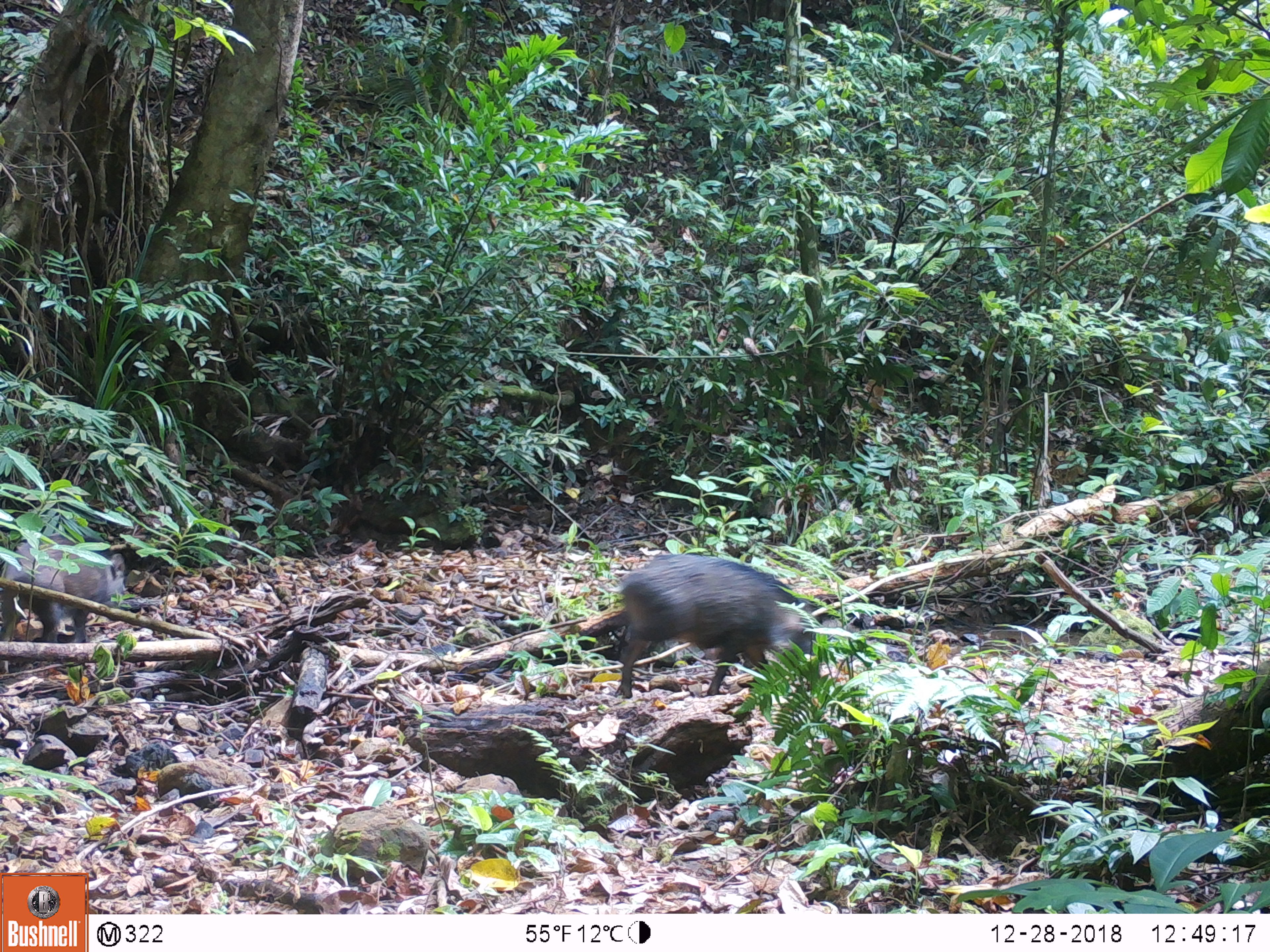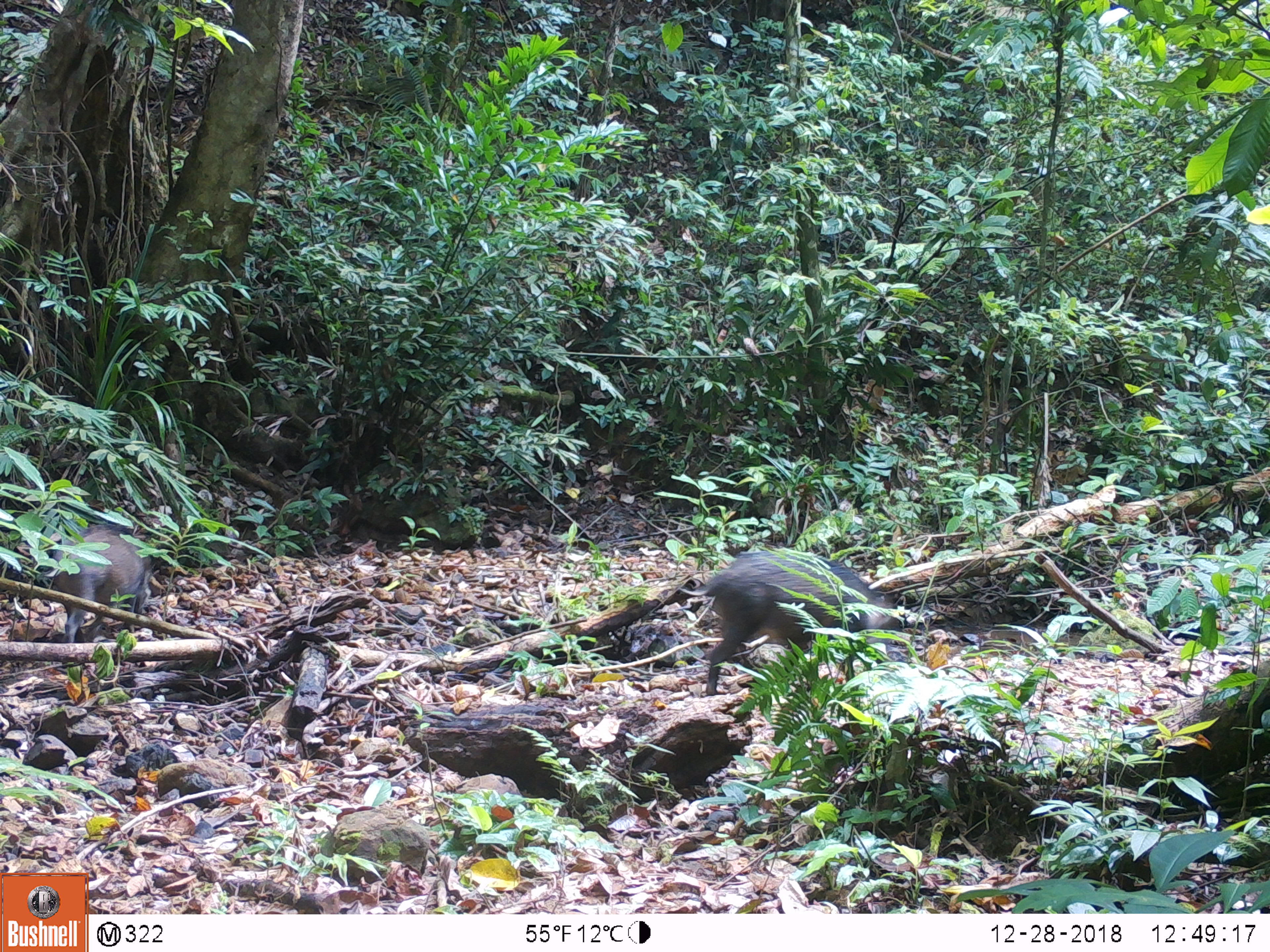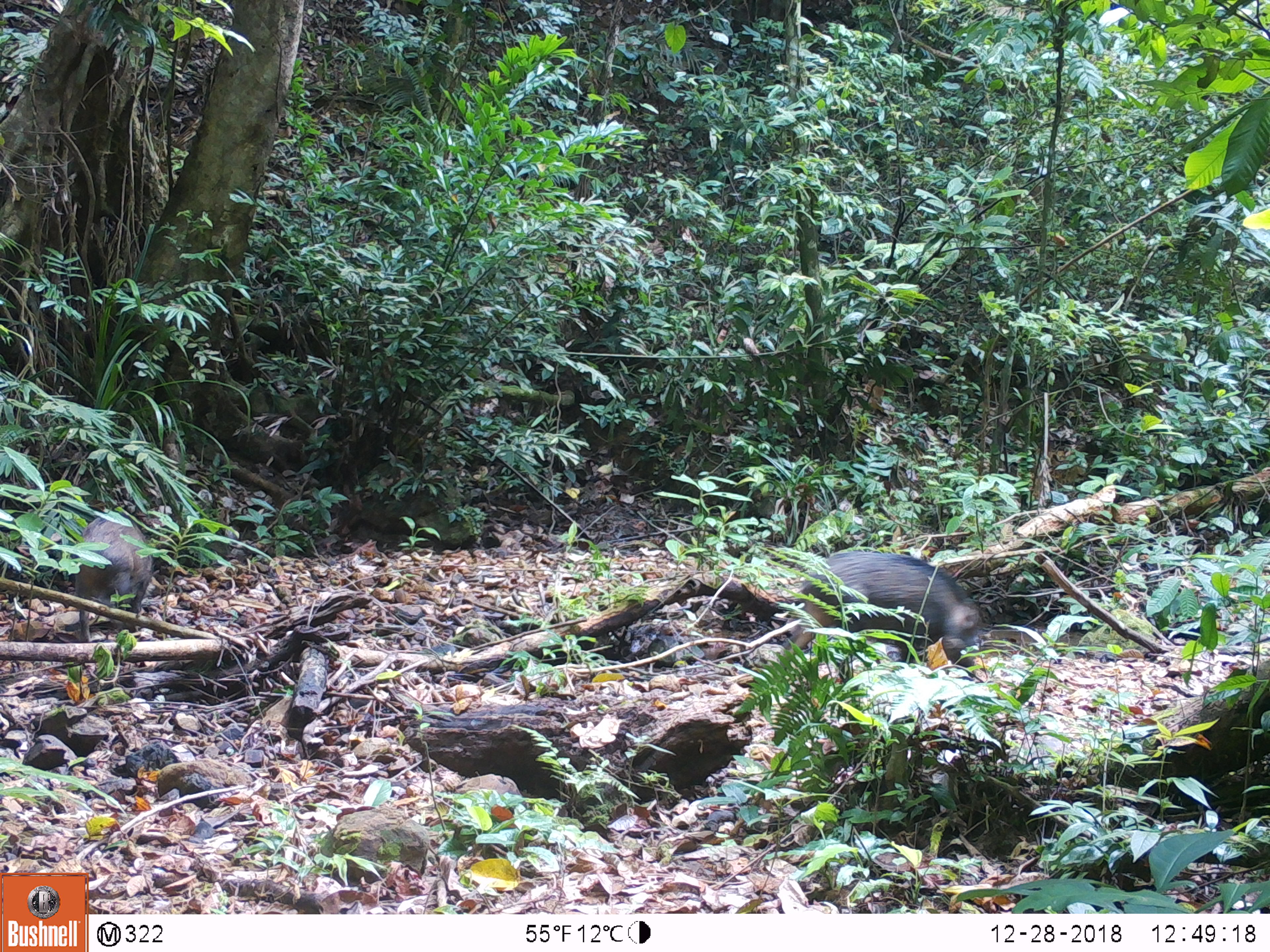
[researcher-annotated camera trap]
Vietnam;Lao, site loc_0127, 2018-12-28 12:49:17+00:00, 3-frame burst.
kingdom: Animalia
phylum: Chordata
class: Mammalia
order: Artiodactyla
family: Suidae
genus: Sus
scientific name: Sus scrofa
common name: eurasian wild pig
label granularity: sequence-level